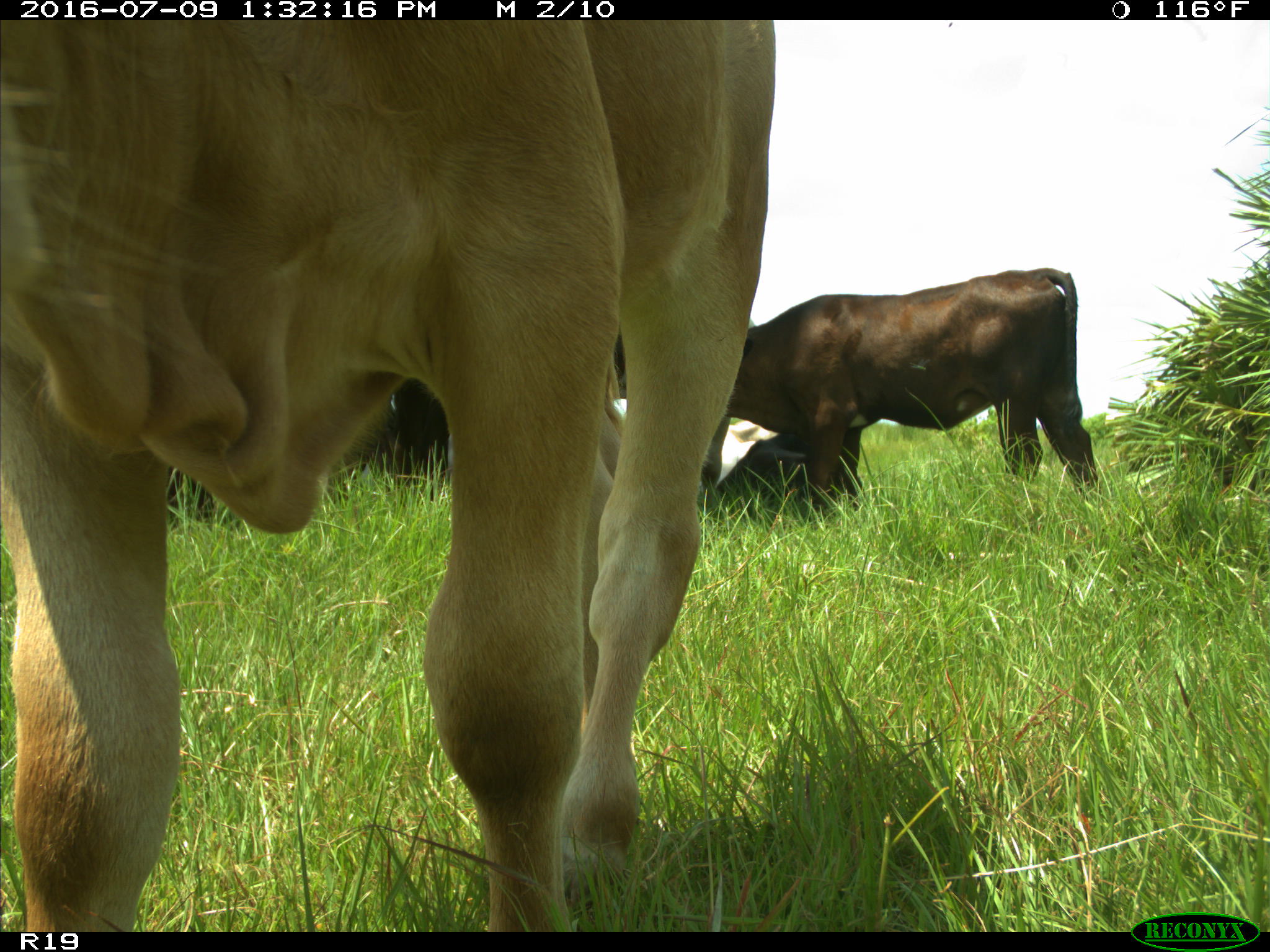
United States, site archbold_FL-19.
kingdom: Animalia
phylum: Chordata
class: Mammalia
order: Artiodactyla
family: Bovidae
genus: Bos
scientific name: Bos taurus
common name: domestic cow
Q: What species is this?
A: Bos taurus (domestic cow).